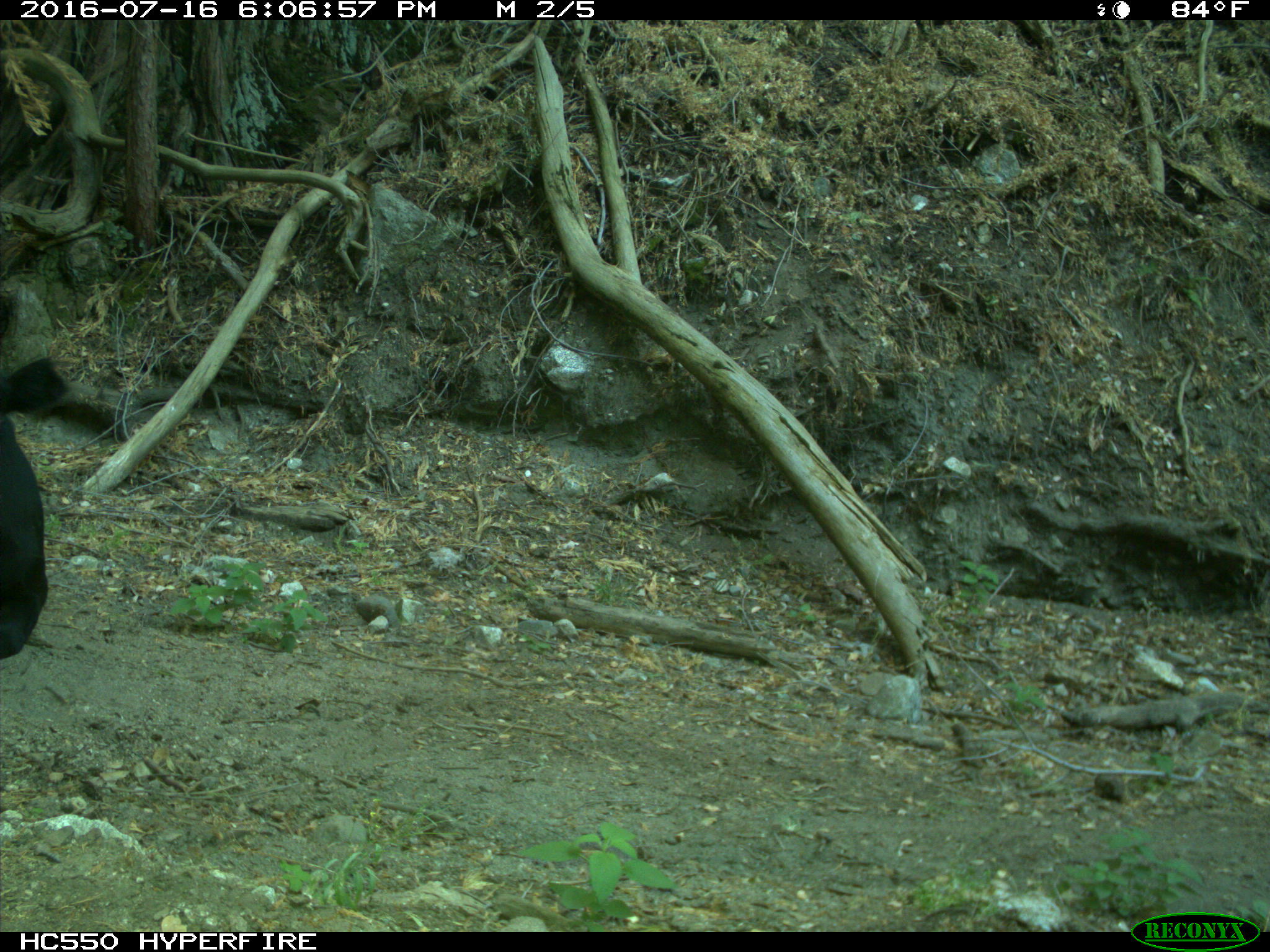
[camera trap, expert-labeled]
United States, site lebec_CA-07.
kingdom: Animalia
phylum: Chordata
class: Mammalia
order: Artiodactyla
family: Bovidae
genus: Bos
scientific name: Bos taurus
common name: domestic cow